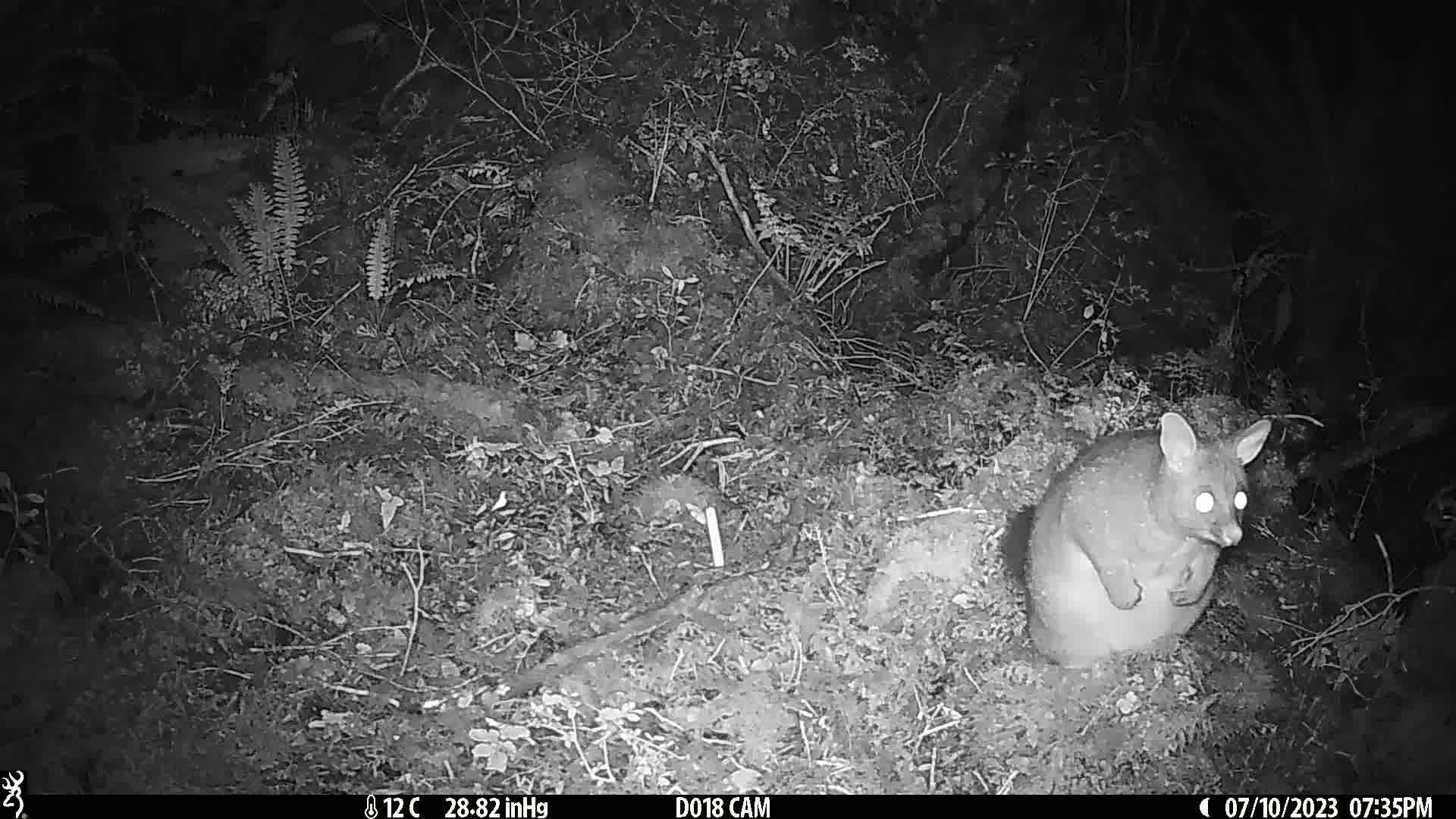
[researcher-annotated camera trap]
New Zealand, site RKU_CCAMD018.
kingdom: Animalia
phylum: Chordata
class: Mammalia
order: Diprotodontia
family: Phalangeridae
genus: Trichosurus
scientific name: Trichosurus vulpecula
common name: common brushtail possum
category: possum